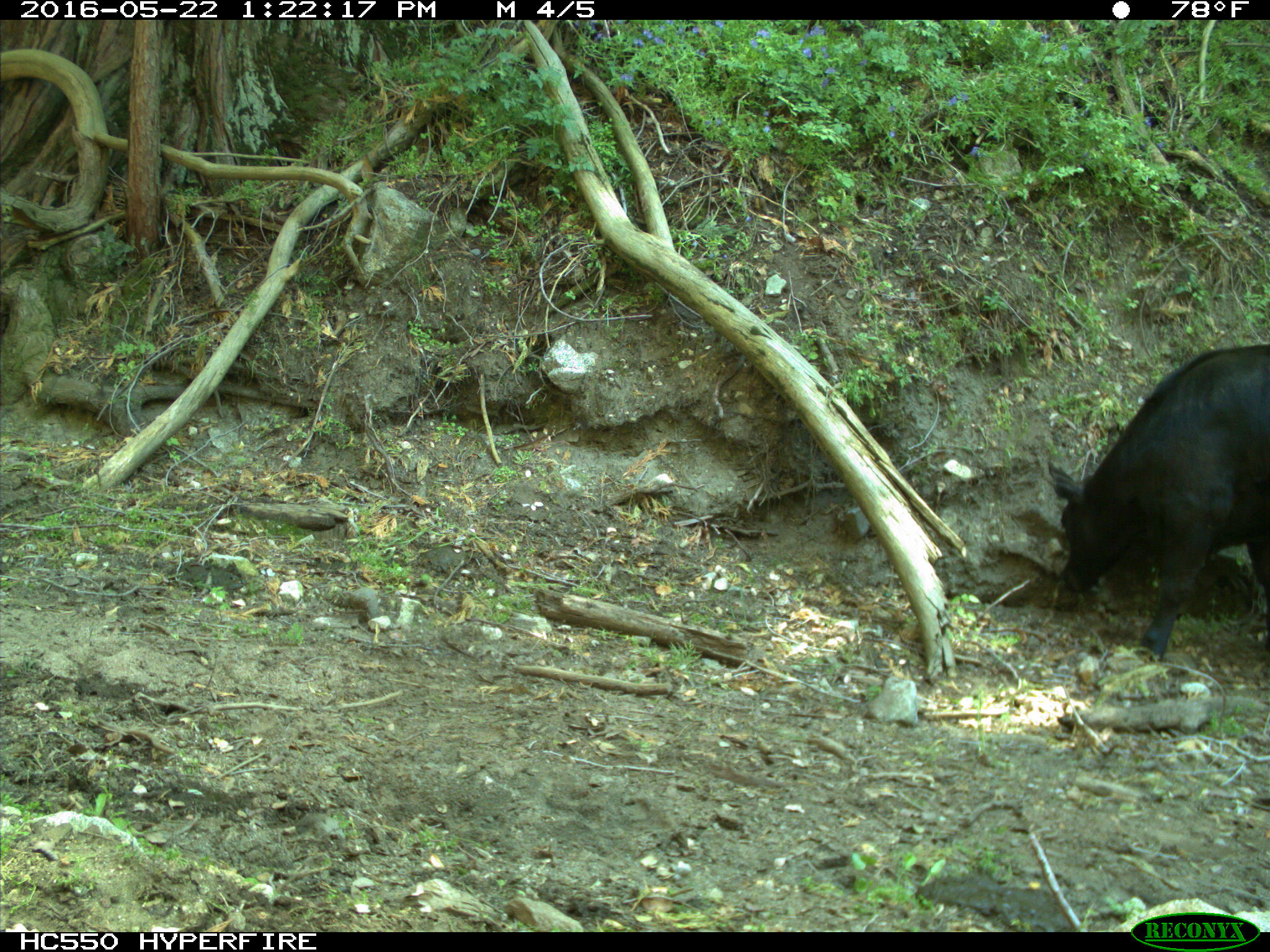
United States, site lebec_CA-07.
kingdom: Animalia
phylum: Chordata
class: Mammalia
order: Artiodactyla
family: Bovidae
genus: Bos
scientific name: Bos taurus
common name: domestic cow